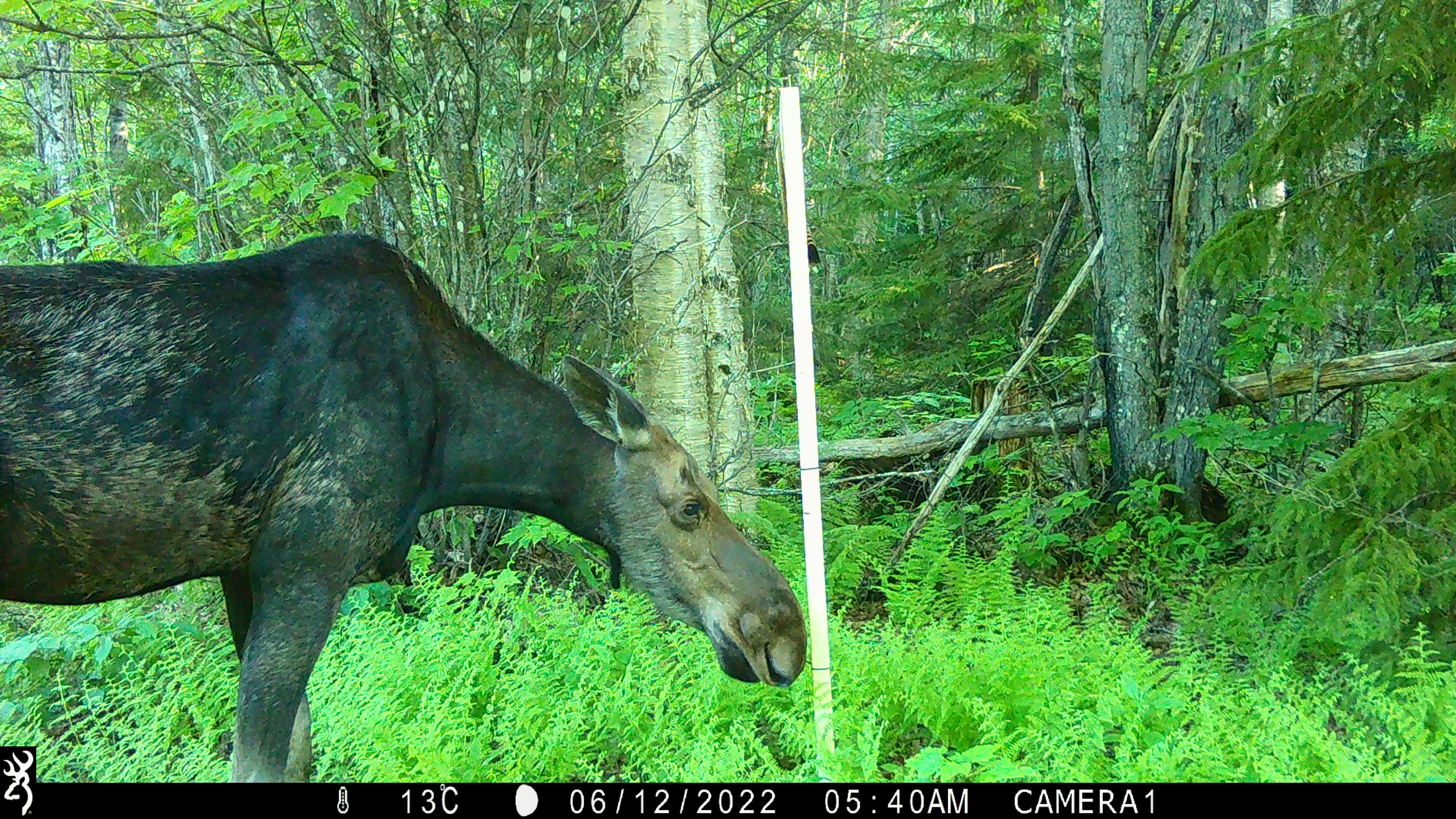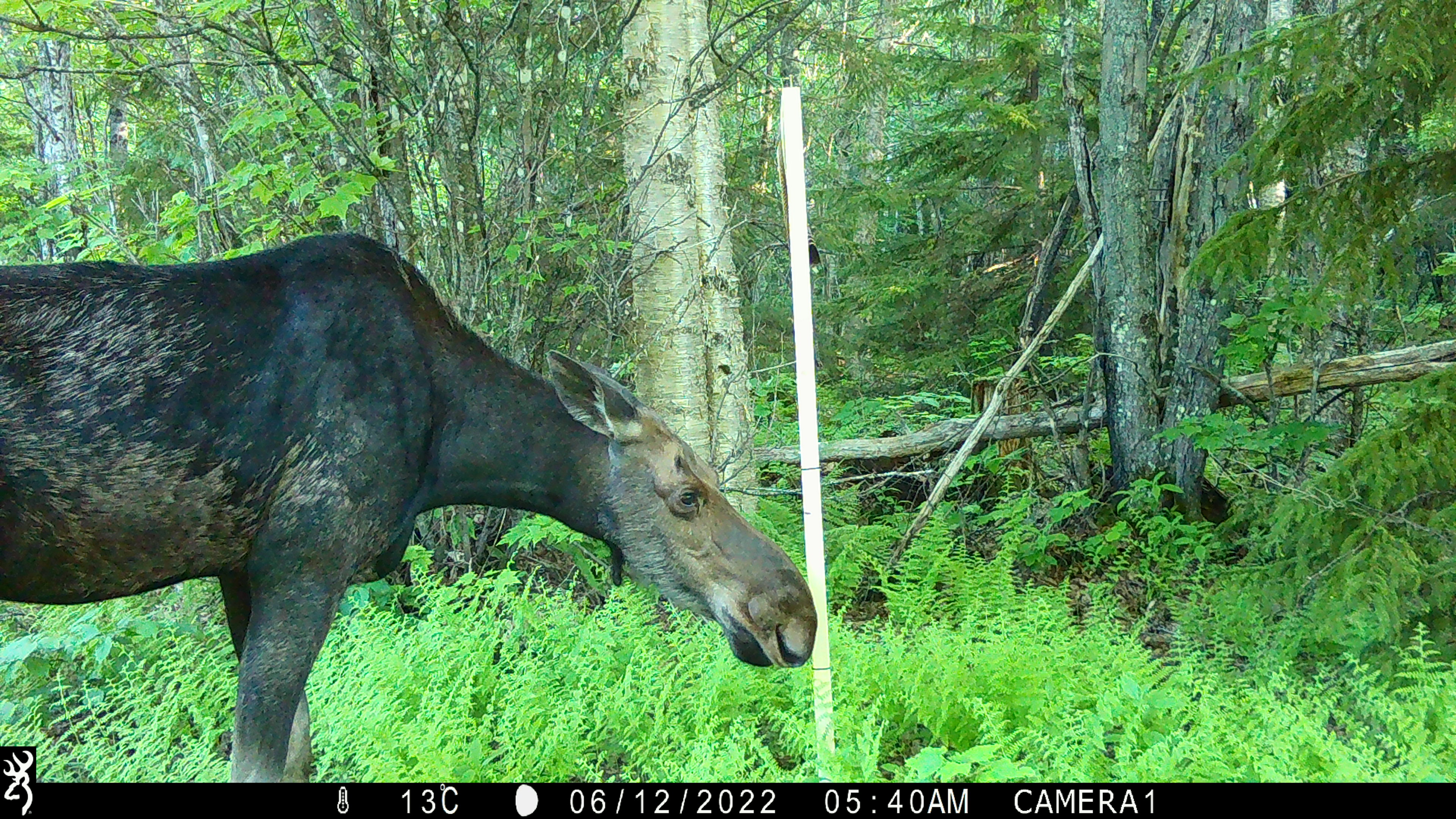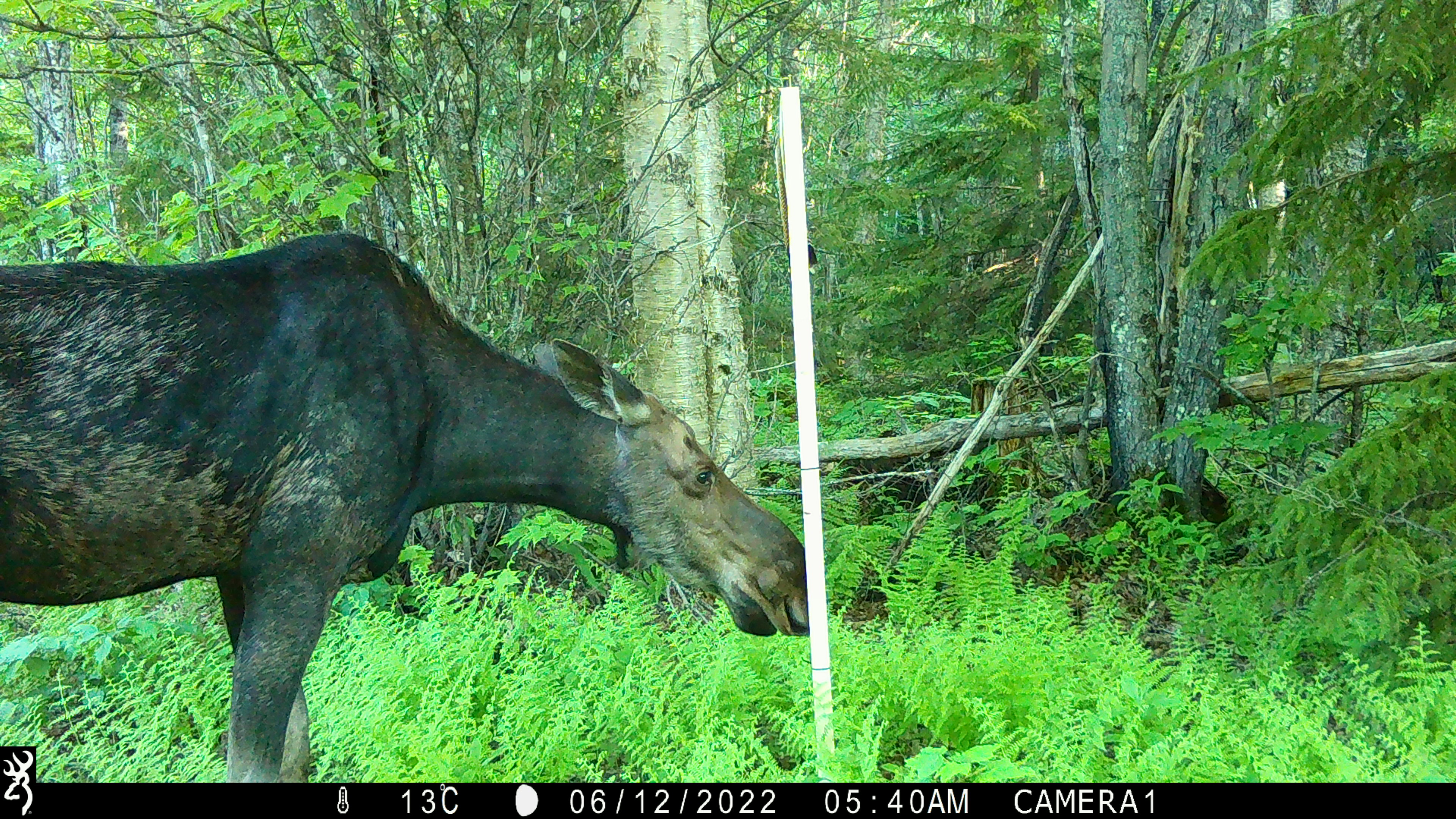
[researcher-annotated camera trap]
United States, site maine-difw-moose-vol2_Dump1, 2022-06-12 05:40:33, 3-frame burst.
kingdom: Animalia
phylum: Chordata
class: Mammalia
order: Artiodactyla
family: Cervidae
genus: Alces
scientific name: Alces alces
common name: moose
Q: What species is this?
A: Moose (Alces alces).